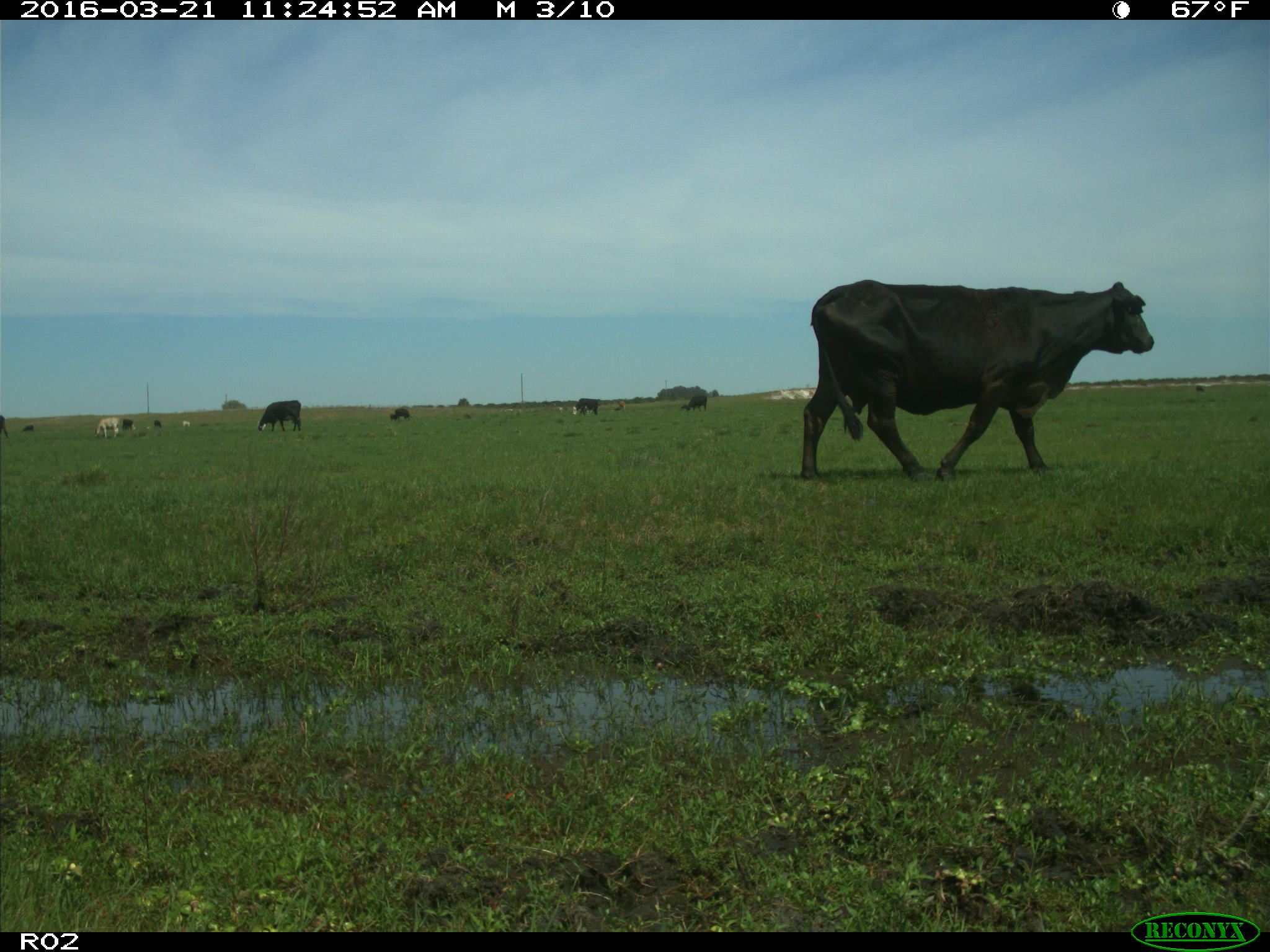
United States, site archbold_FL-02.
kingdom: Animalia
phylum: Chordata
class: Mammalia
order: Artiodactyla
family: Bovidae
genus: Bos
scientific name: Bos taurus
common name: domestic cow